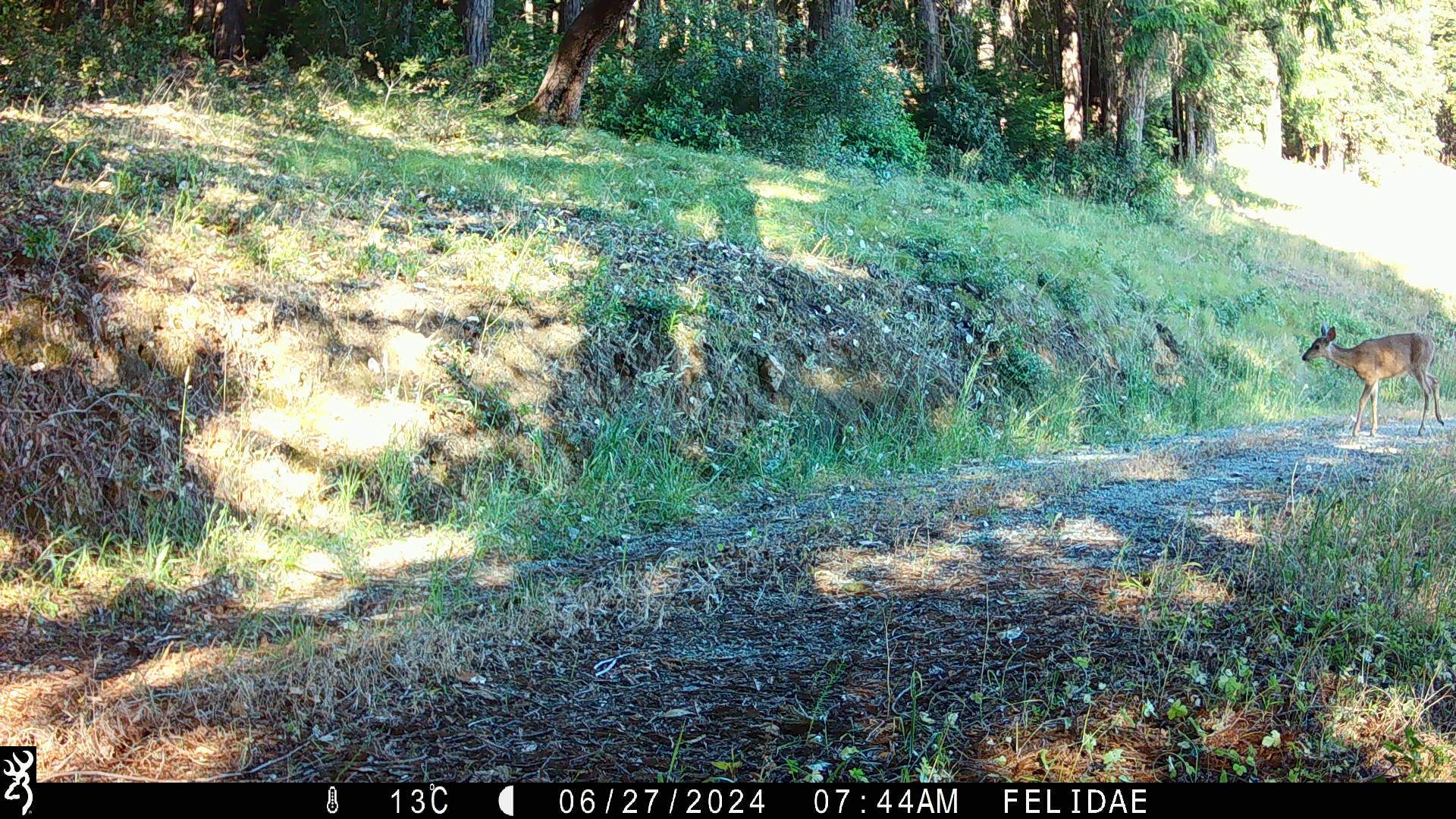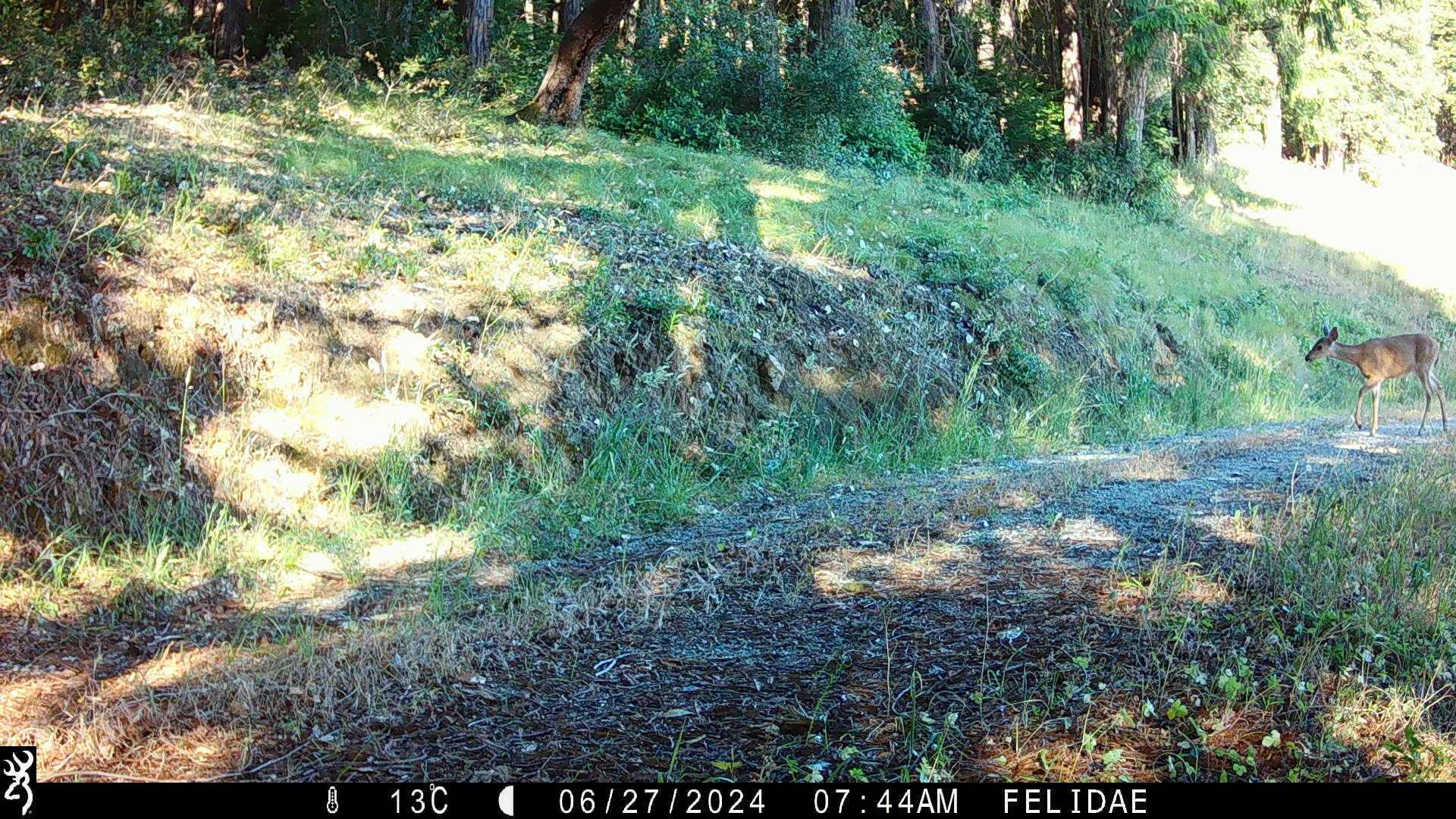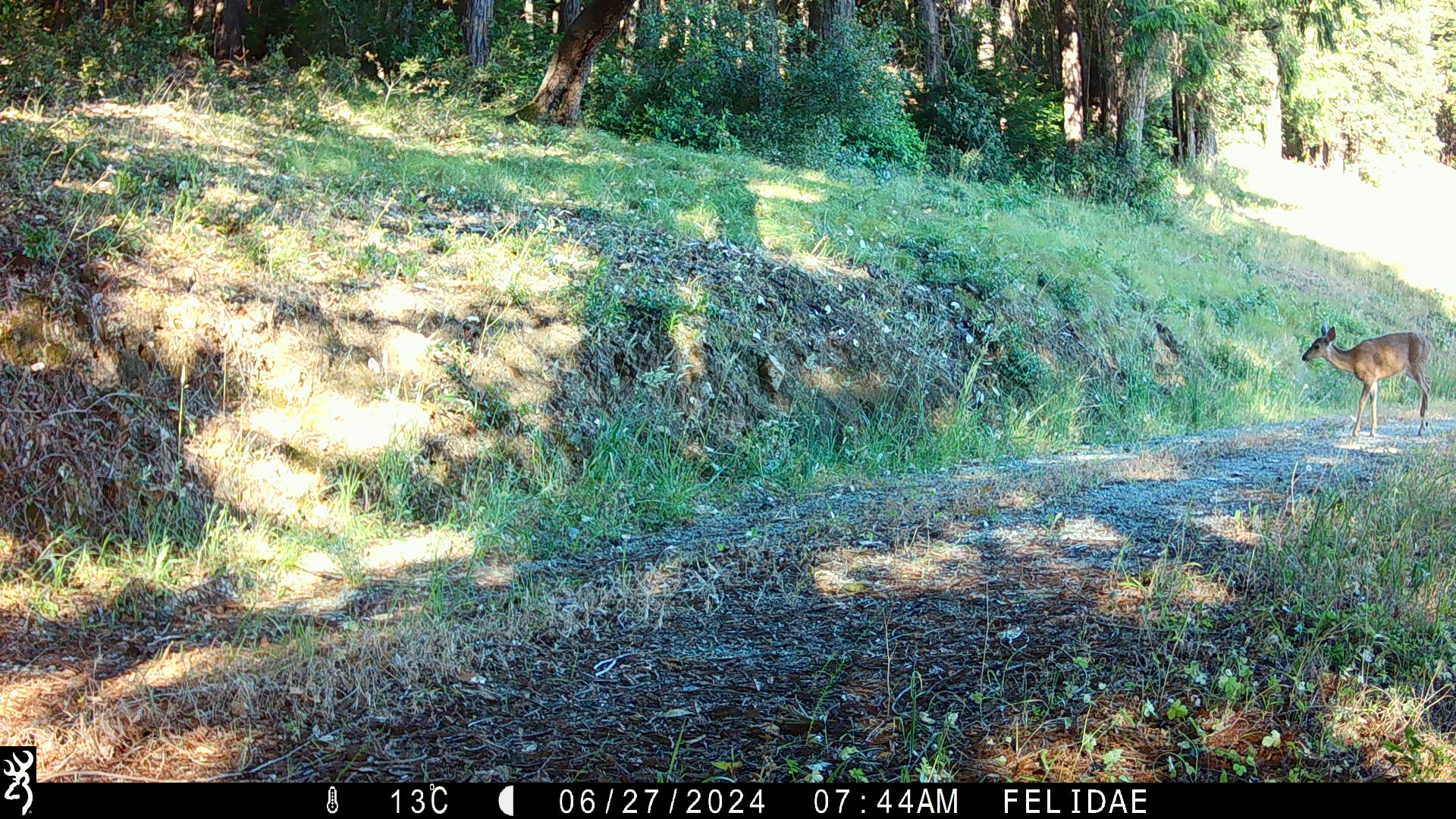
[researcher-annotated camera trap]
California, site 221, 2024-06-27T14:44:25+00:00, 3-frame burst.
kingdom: Animalia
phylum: Chordata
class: Mammalia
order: Artiodactyla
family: Cervidae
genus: Odocoileus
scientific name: Odocoileus hemionus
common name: mule deer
Mule deer (Odocoileus hemionus).